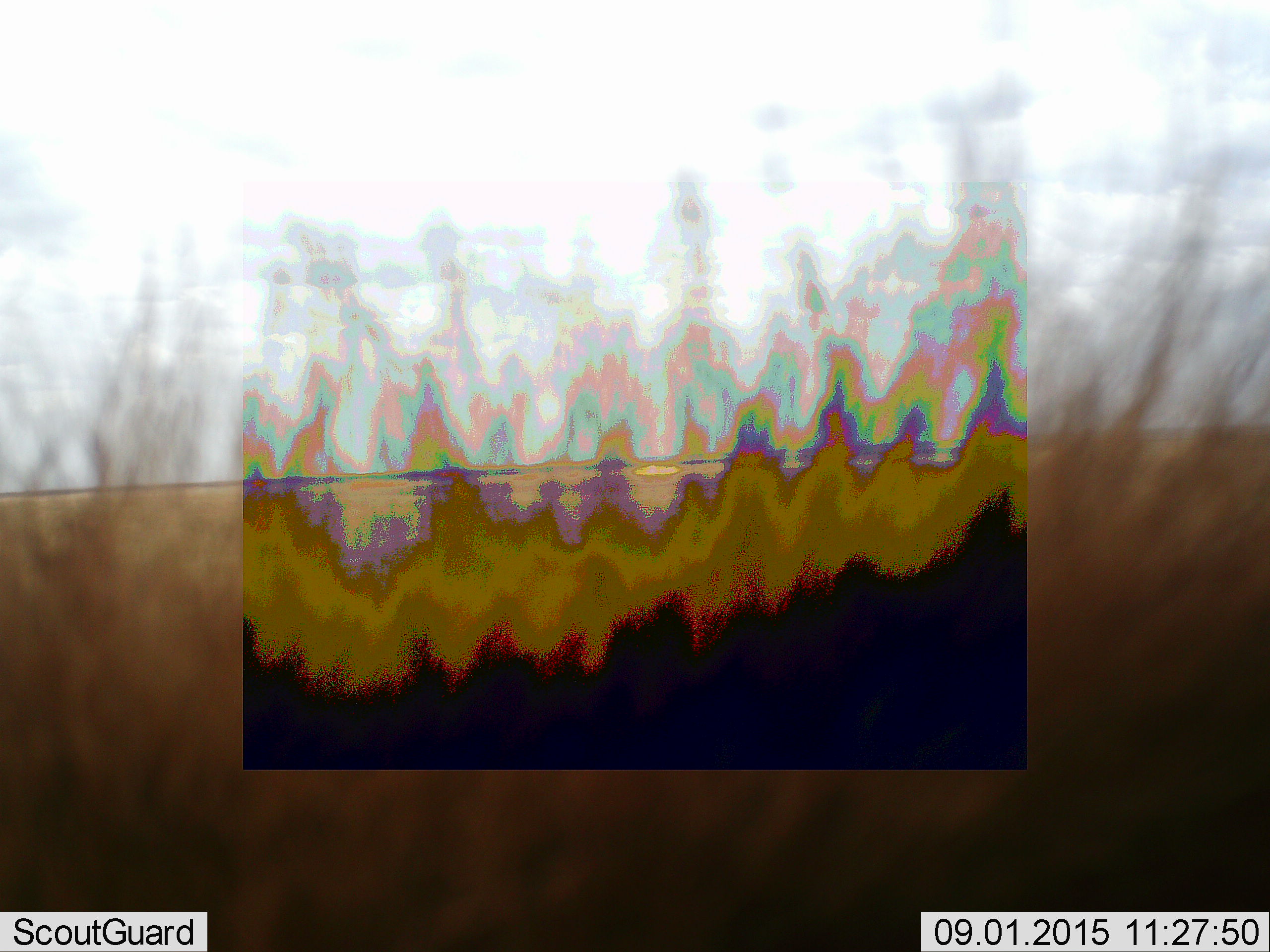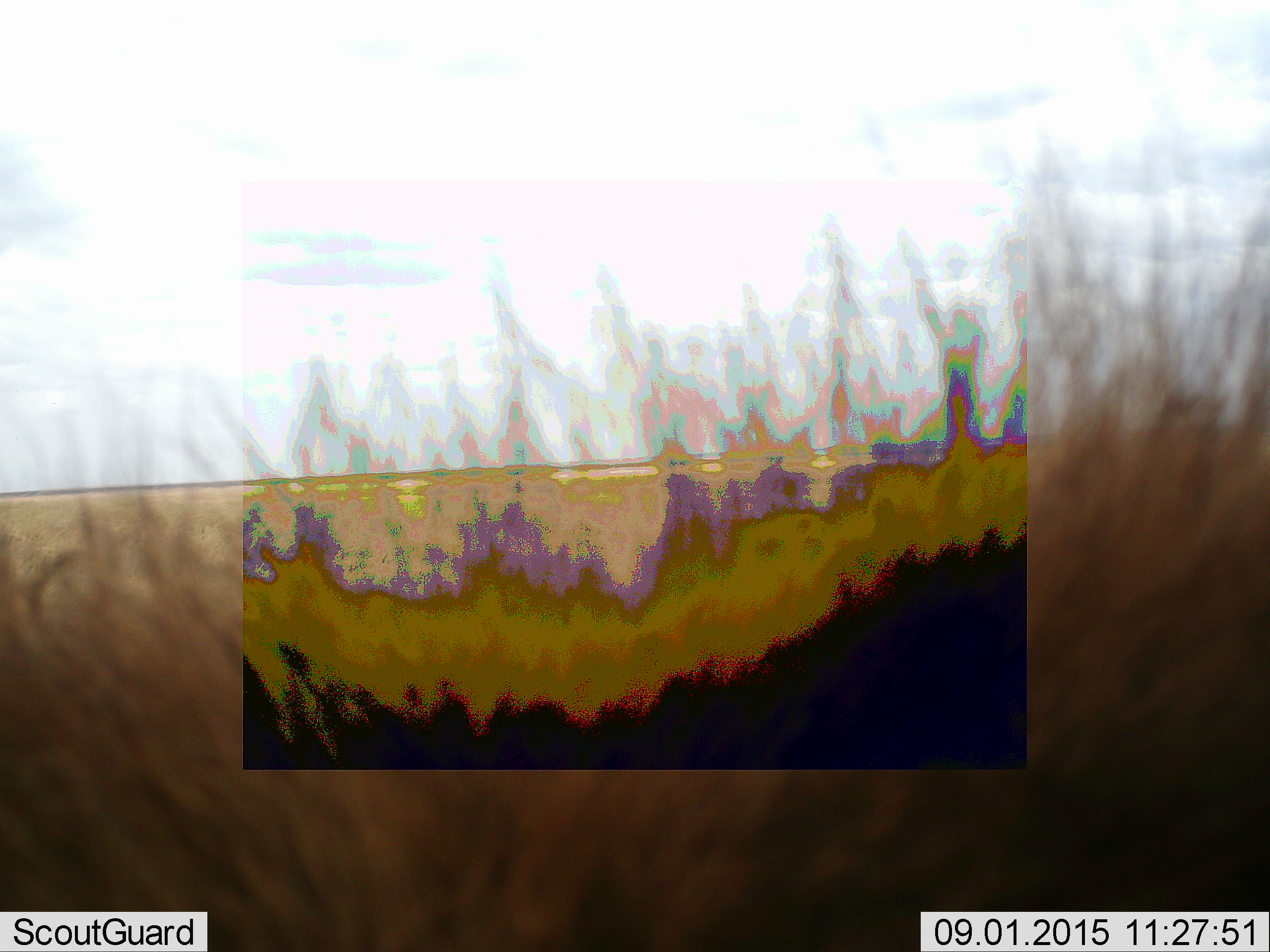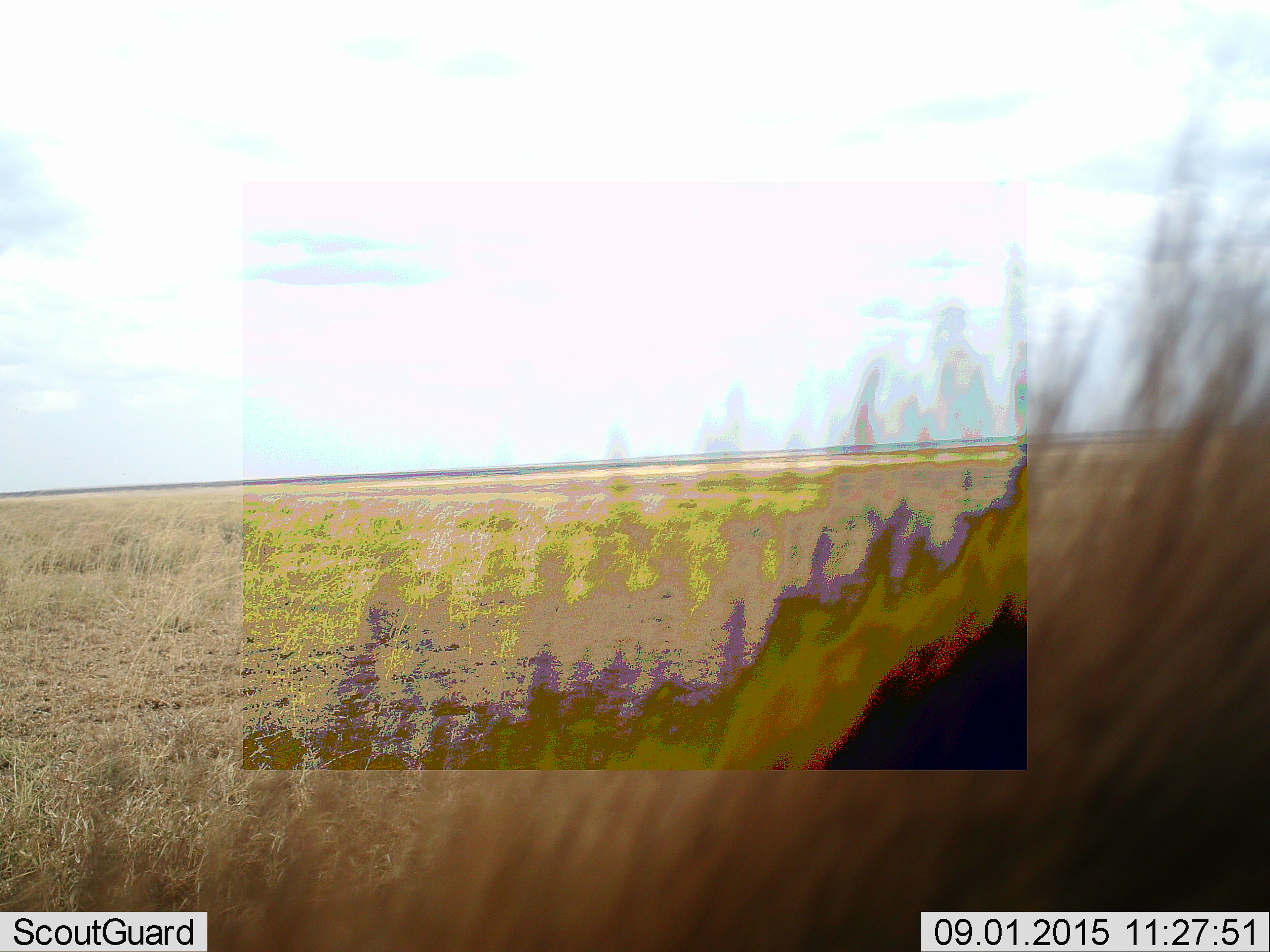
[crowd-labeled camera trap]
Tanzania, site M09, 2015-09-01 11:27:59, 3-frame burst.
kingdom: Animalia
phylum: Chordata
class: Mammalia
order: Carnivora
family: Hyaenidae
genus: Crocuta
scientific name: Crocuta crocuta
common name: spotted hyena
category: hyenaspotted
Hyenaspotted (spotted hyena) (Crocuta crocuta), count 1. Behavior (volunteer vote fractions): standing 50%, resting 0%, moving 50%, interacting 0%. Young present (vote fraction): 0%. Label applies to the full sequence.